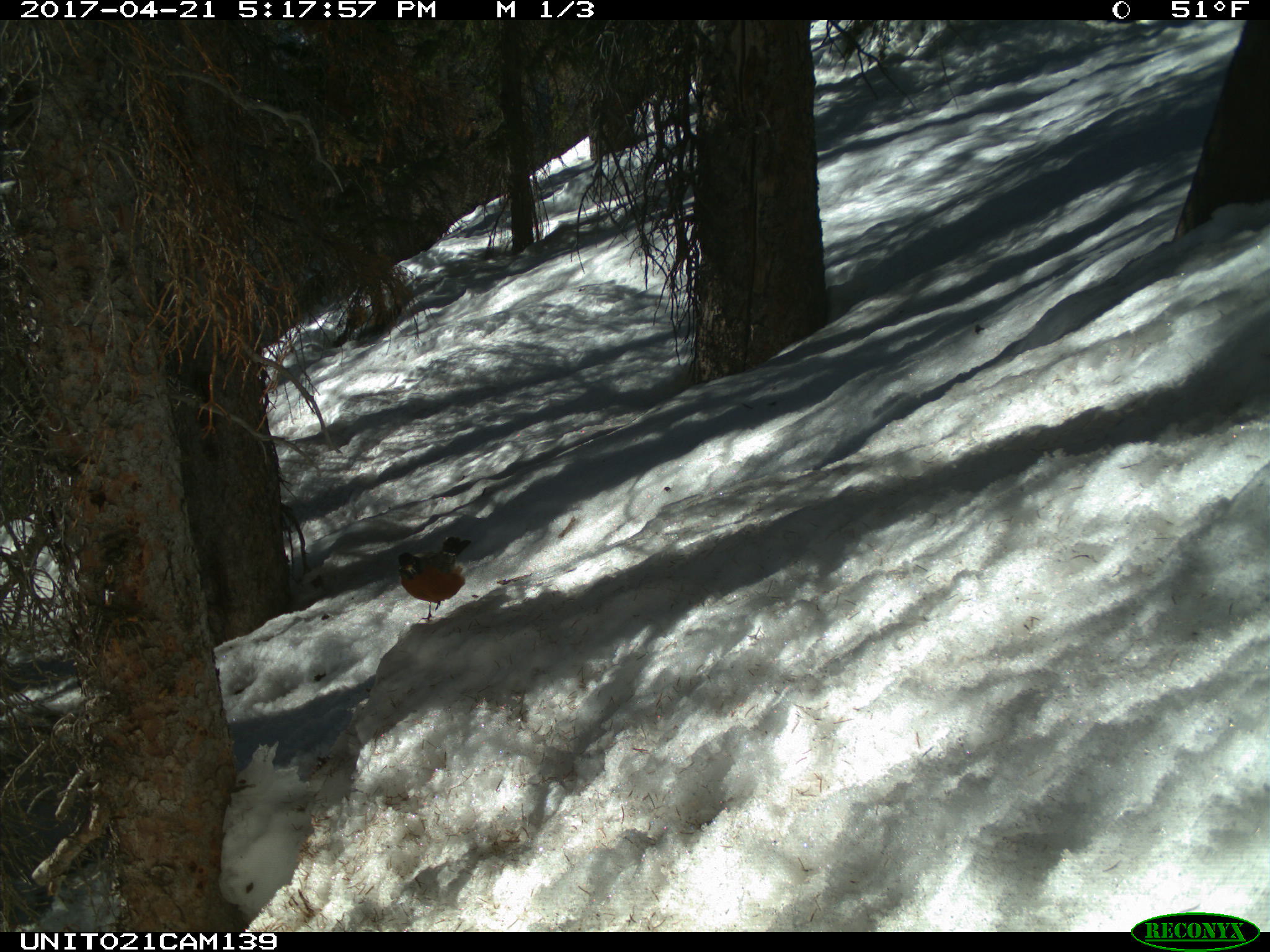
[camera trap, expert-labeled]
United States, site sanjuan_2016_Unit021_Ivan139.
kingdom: Animalia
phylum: Chordata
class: Aves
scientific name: Aves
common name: birds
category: unidentified bird